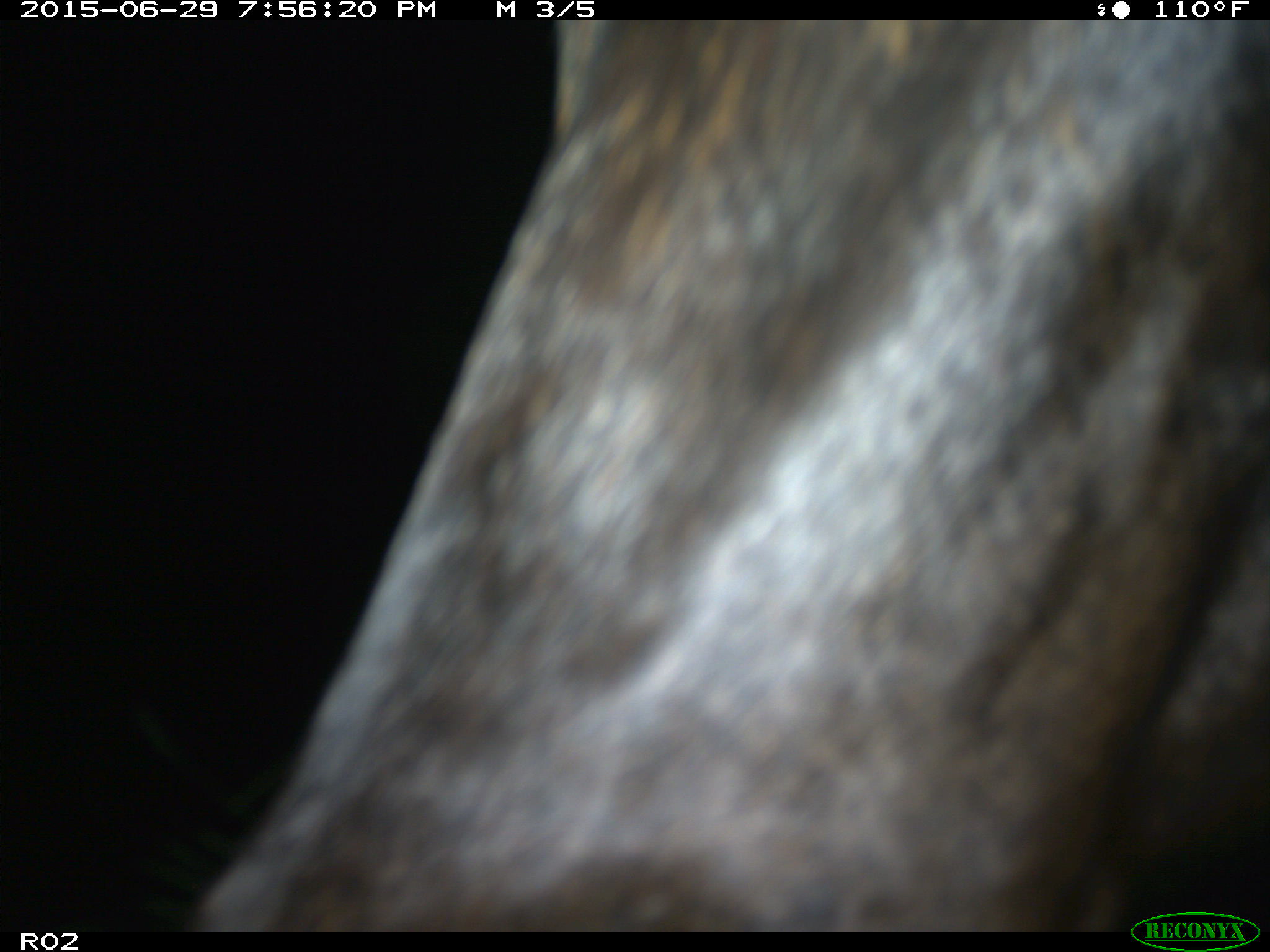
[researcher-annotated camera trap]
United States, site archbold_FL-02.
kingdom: Animalia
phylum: Chordata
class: Mammalia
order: Artiodactyla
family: Bovidae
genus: Bos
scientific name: Bos taurus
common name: domestic cow